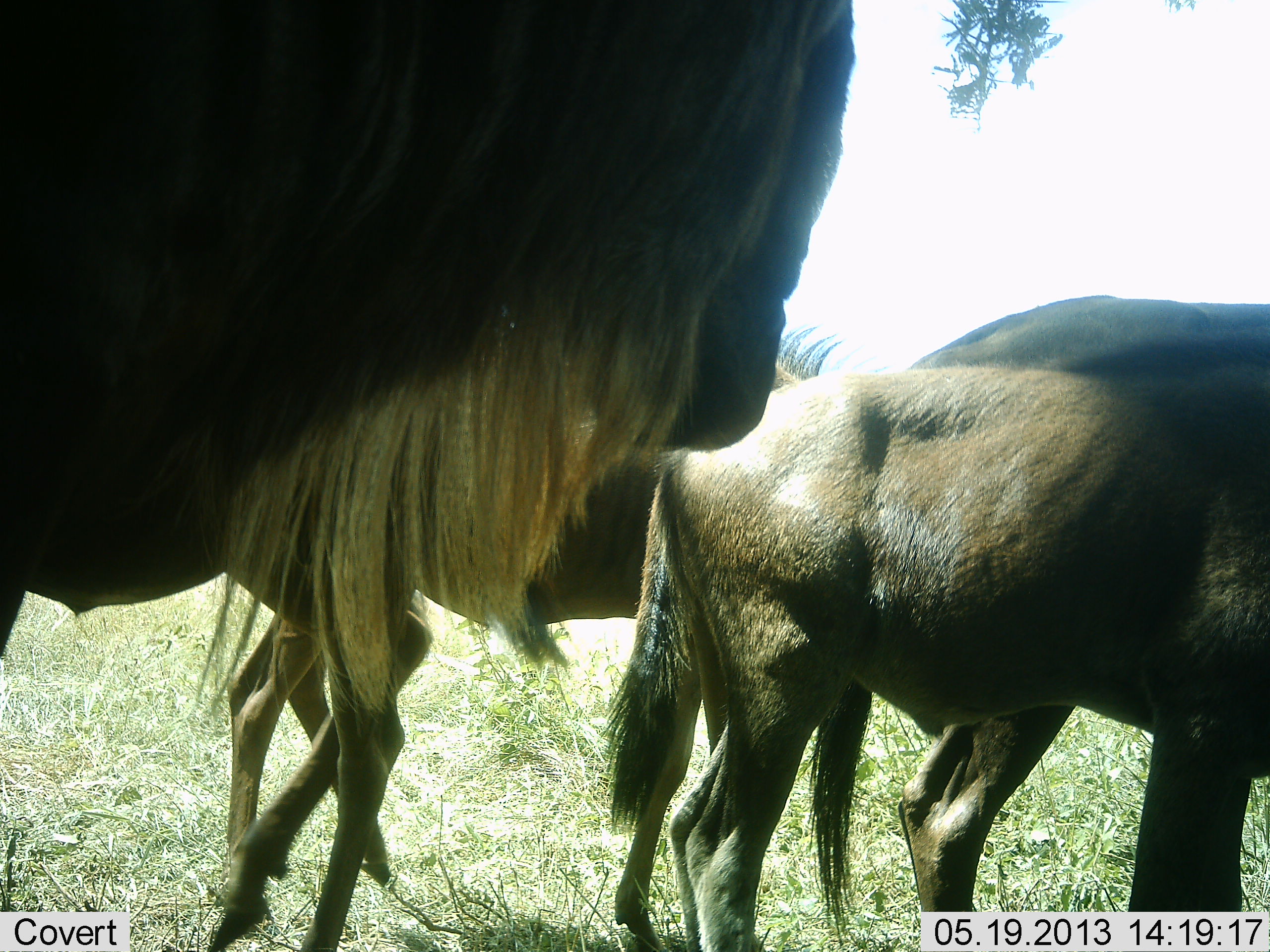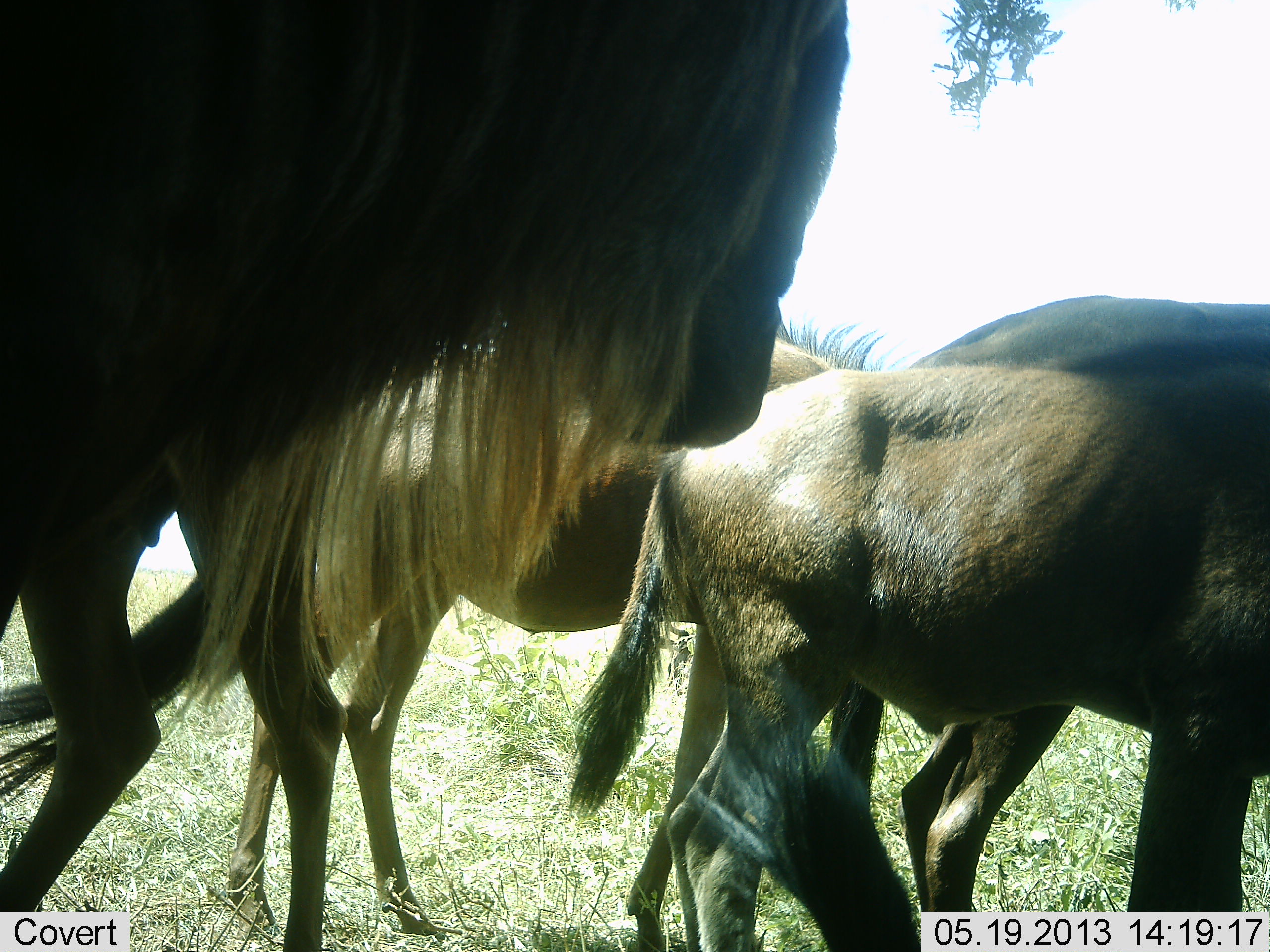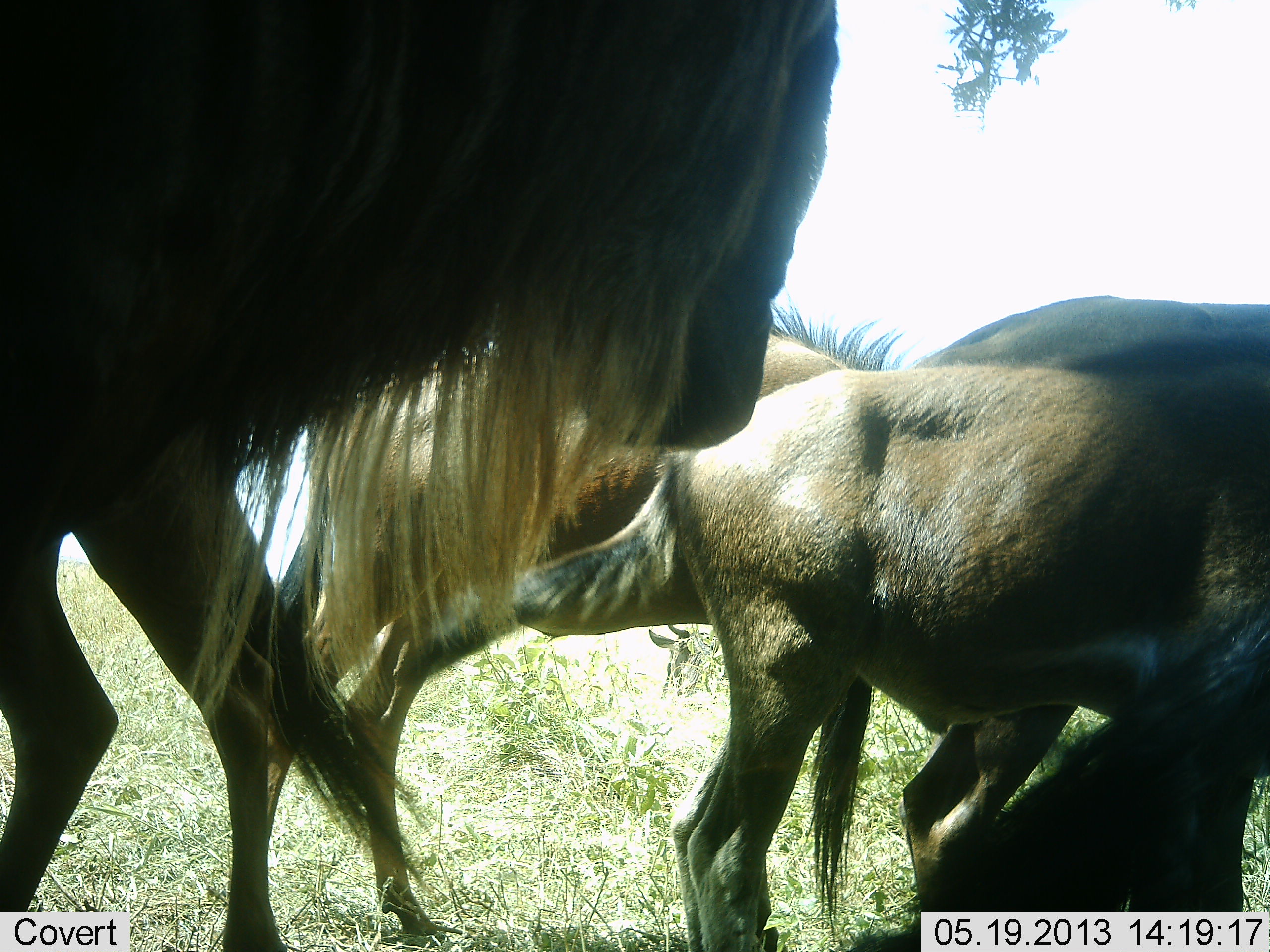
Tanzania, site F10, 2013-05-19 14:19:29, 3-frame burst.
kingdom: Animalia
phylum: Chordata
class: Mammalia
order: Artiodactyla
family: Bovidae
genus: Connochaetes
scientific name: Connochaetes taurinus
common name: blue wildebeest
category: wildebeest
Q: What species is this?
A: Wildebeest (blue wildebeest) (Connochaetes taurinus).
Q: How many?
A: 4.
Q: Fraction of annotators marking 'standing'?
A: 63%.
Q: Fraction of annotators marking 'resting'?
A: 5%.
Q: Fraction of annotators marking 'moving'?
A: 47%.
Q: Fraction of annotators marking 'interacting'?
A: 0%.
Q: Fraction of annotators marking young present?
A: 11%.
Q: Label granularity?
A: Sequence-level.